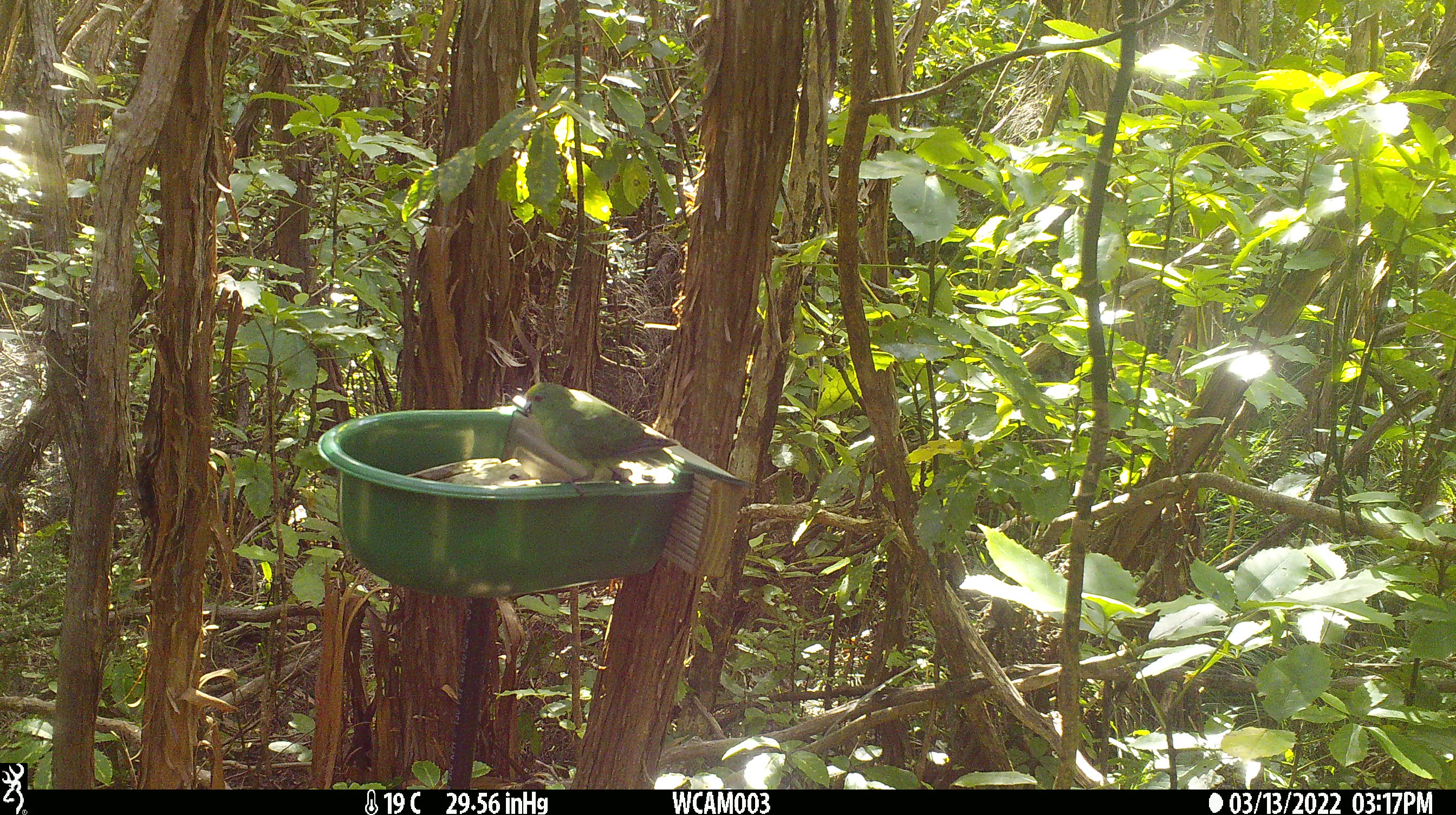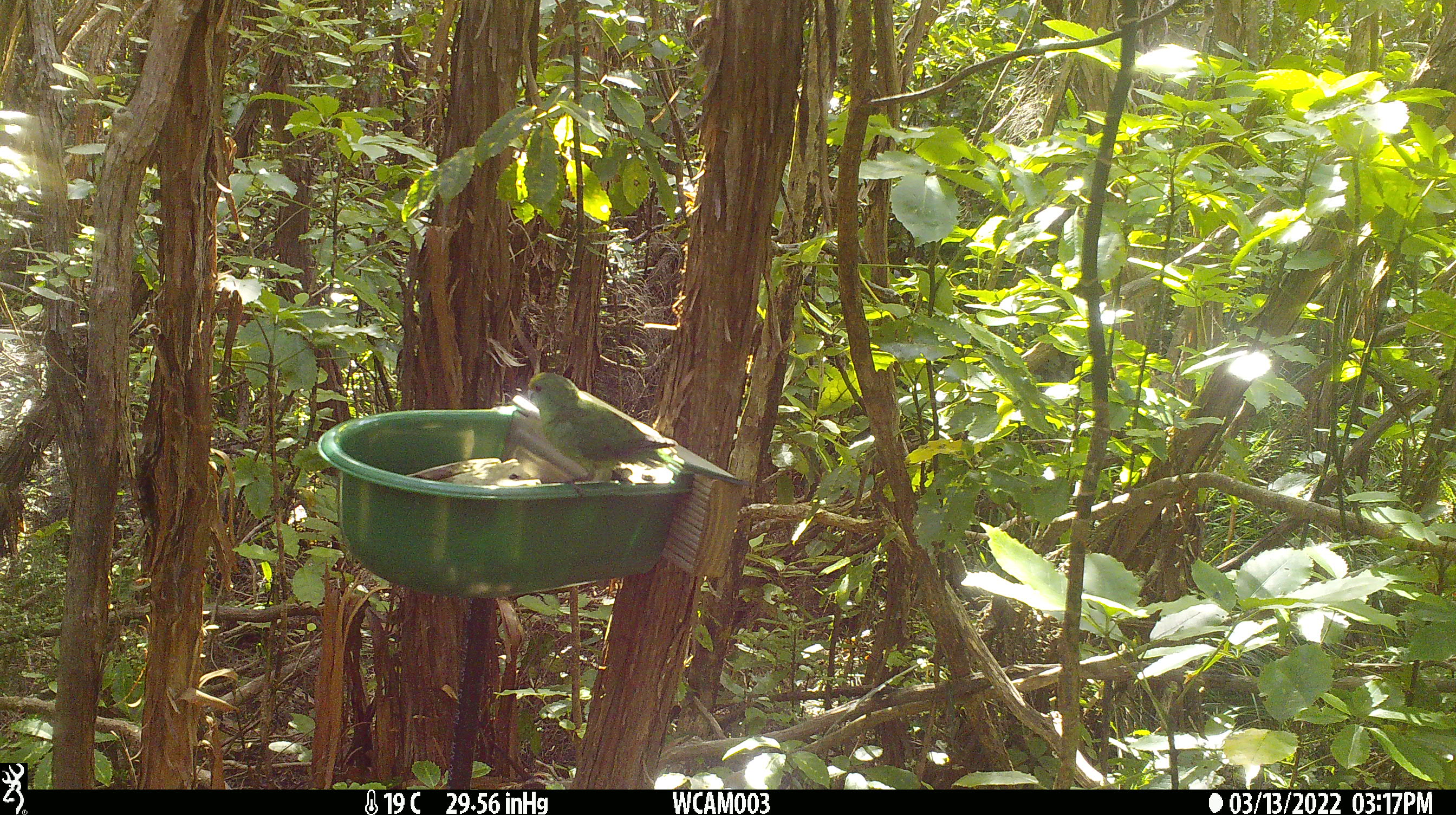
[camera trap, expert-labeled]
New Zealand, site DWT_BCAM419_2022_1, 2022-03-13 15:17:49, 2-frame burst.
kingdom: Animalia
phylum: Chordata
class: Aves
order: Psittaciformes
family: Psittaculidae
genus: Cyanoramphus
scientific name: Cyanoramphus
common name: parakeet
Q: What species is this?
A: Parakeet (Cyanoramphus).